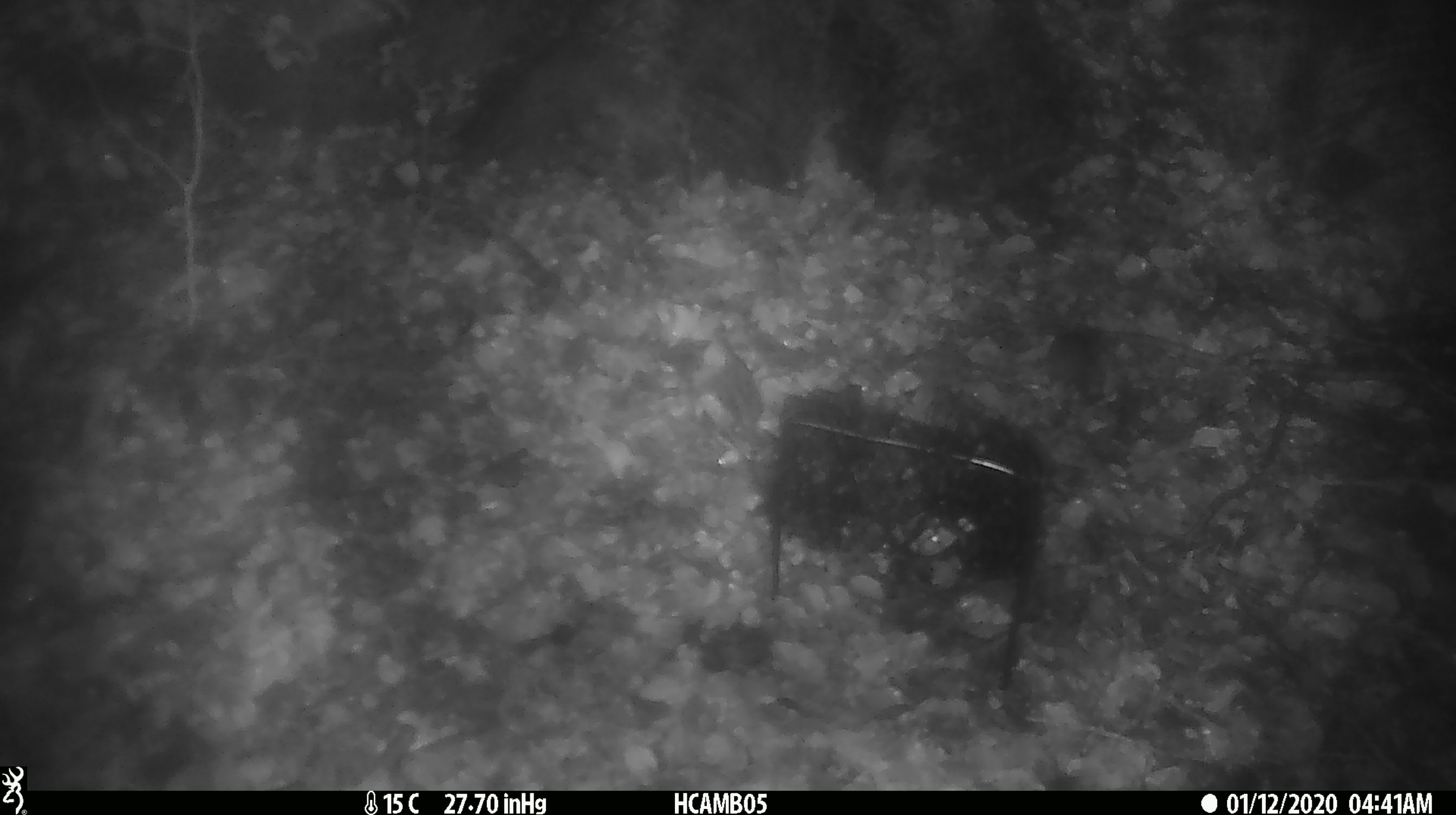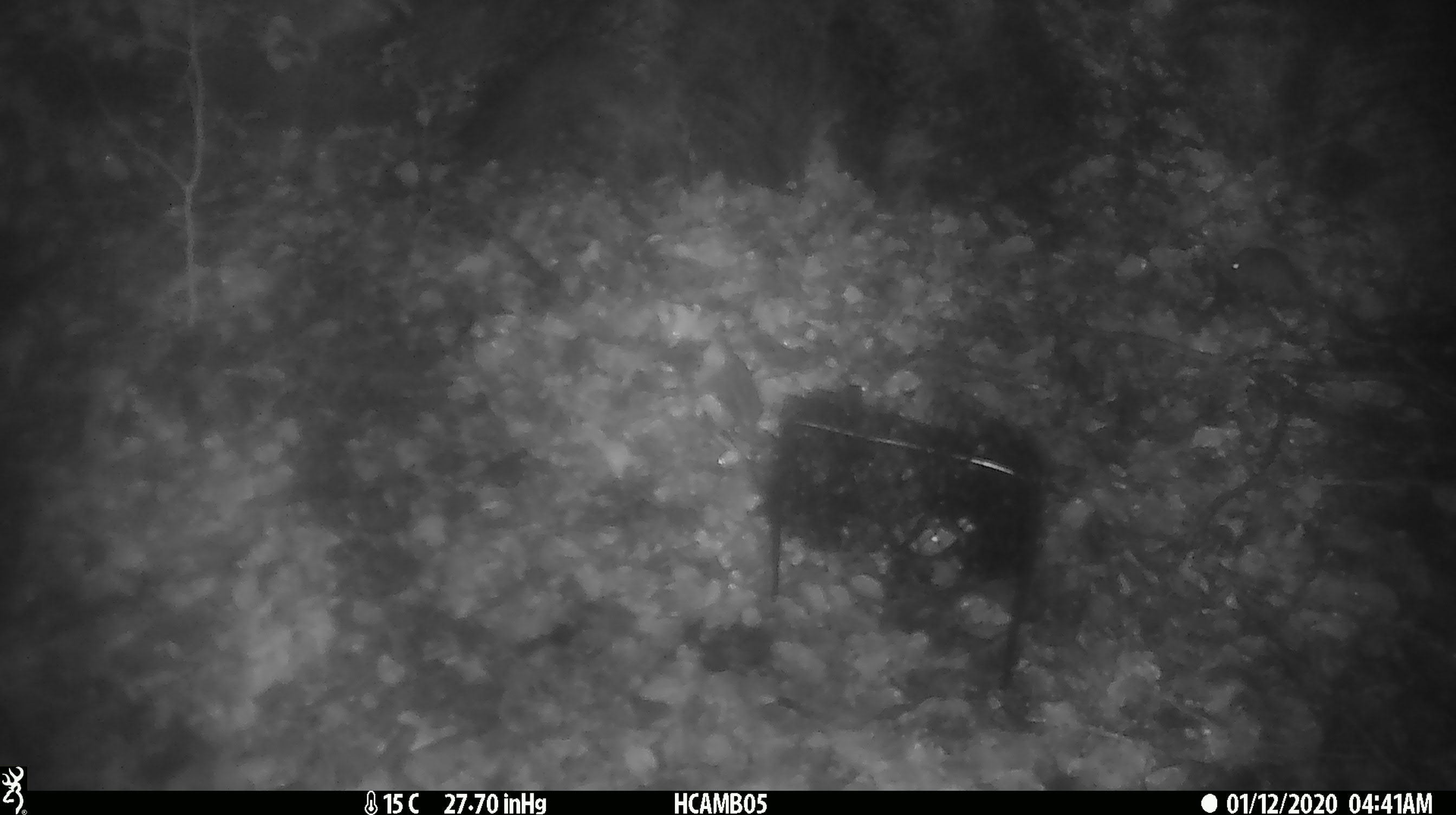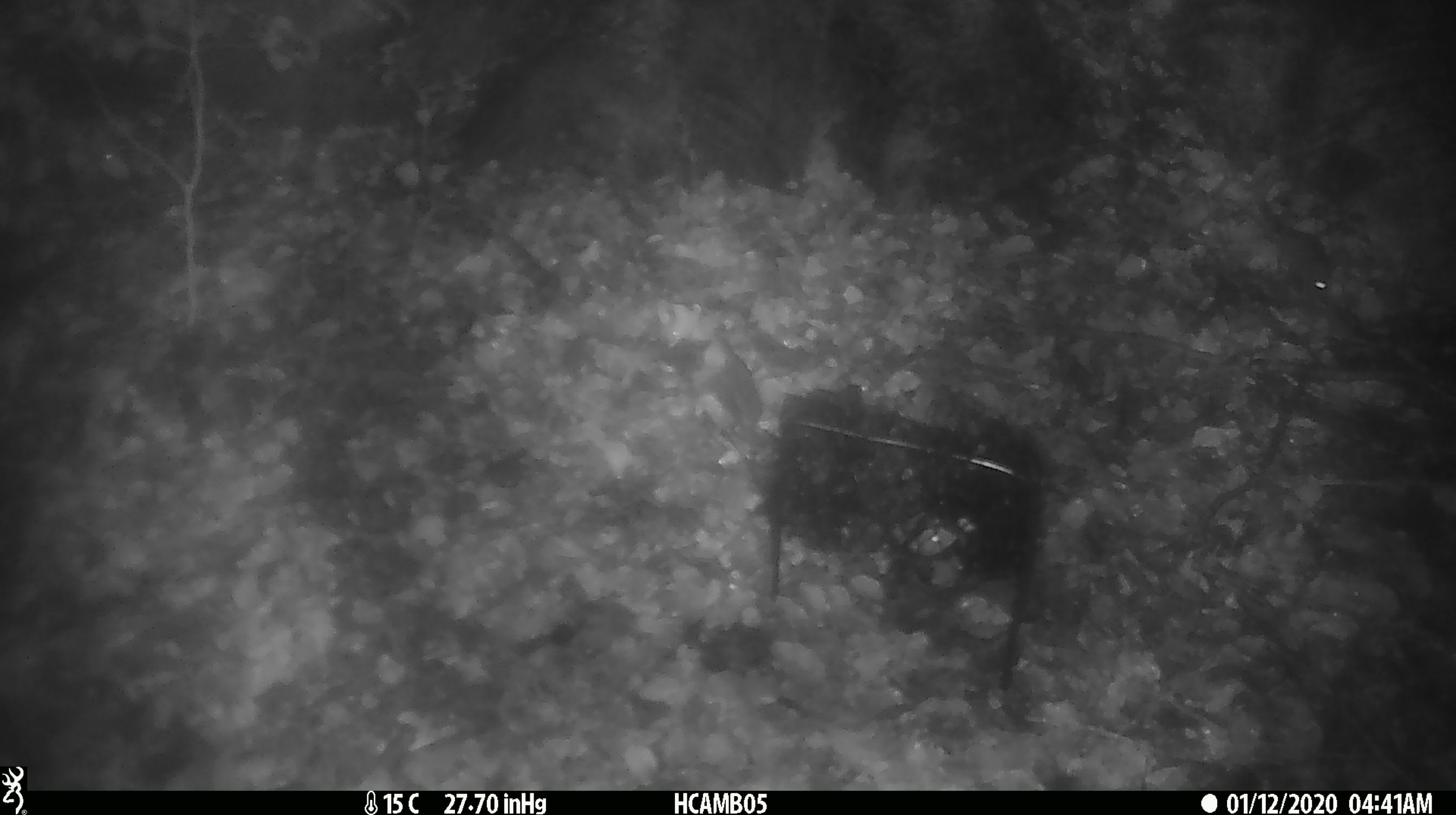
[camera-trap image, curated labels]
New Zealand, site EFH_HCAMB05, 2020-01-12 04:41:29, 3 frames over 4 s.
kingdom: Animalia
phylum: Chordata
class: Mammalia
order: Rodentia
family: Muridae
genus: Mus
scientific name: Mus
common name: mouse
Mouse (Mus).